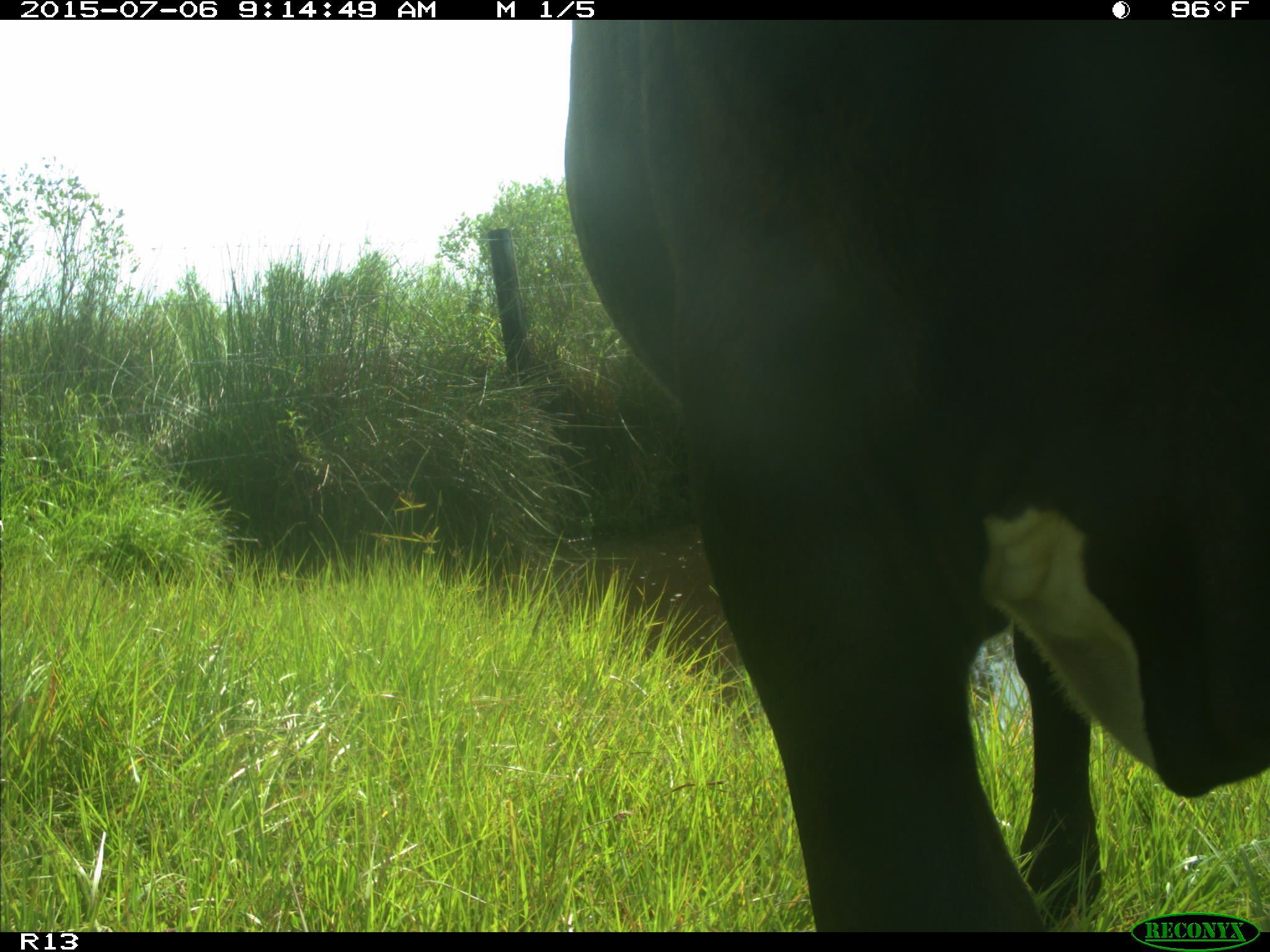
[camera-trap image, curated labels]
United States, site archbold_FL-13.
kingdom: Animalia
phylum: Chordata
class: Mammalia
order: Artiodactyla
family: Bovidae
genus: Bos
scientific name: Bos taurus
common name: domestic cow